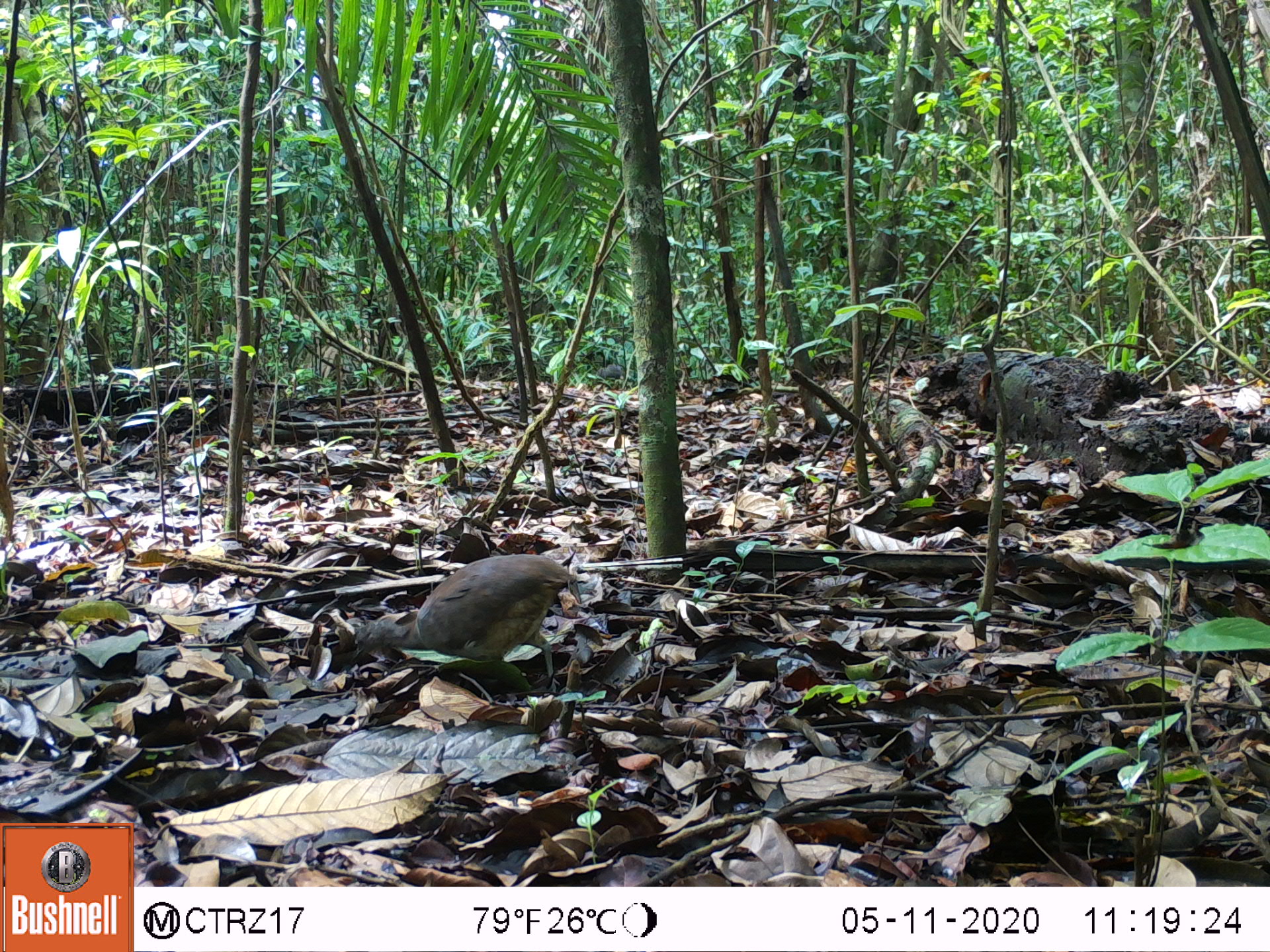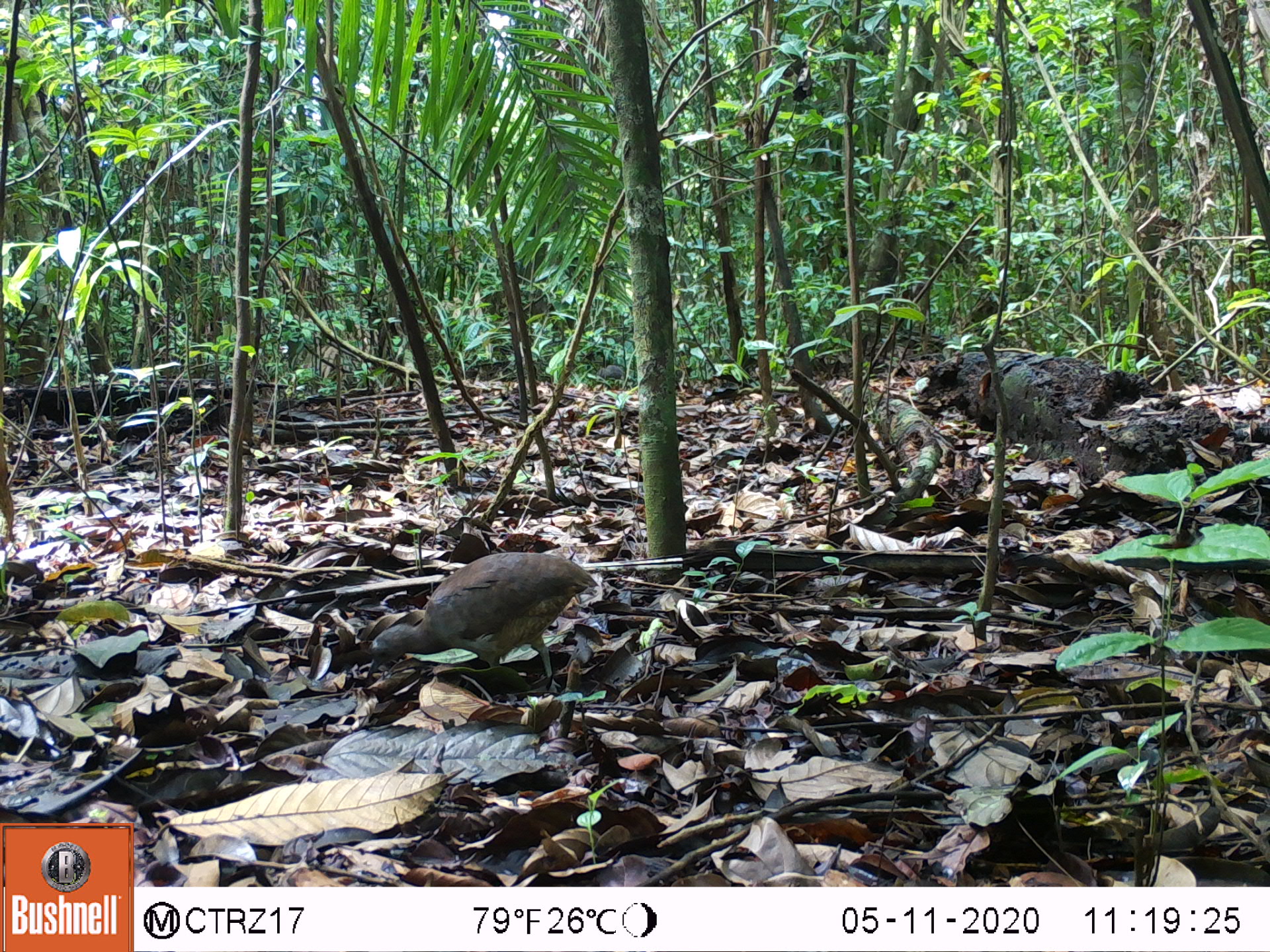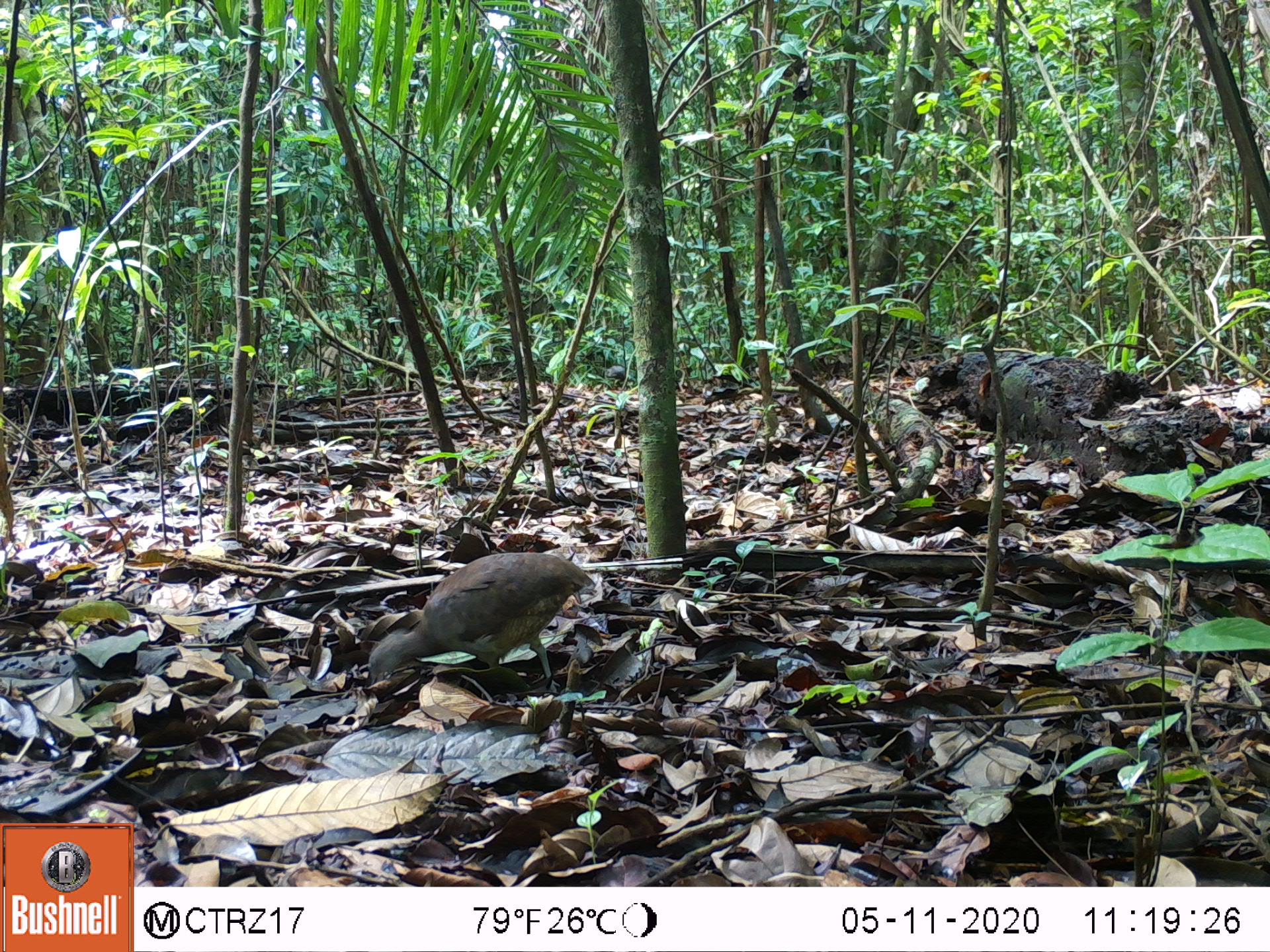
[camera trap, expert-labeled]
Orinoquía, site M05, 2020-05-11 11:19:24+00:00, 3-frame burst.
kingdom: Animalia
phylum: Chordata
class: Aves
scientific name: Aves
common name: bird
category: unknown bird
Unknown bird (bird) (Aves).